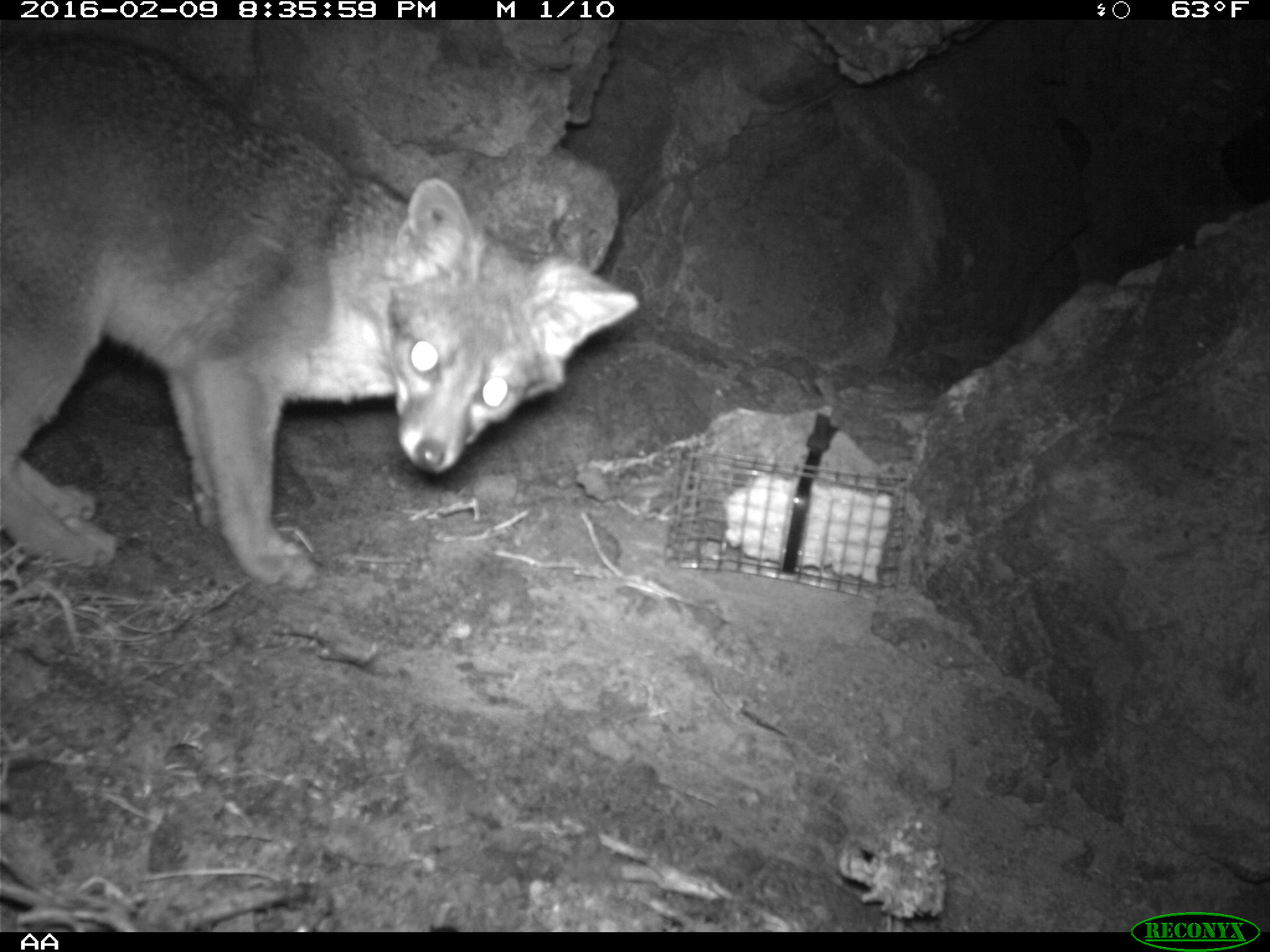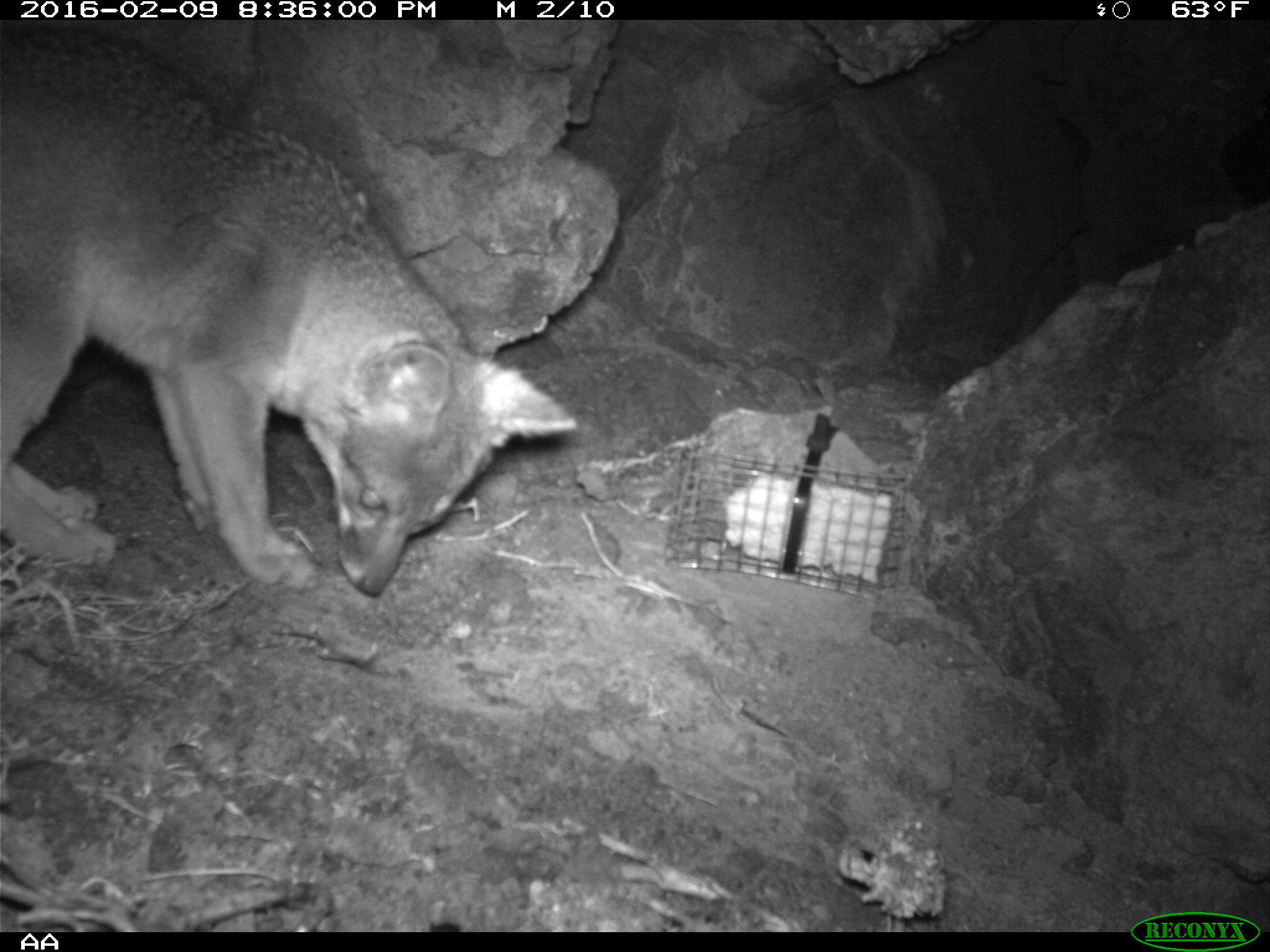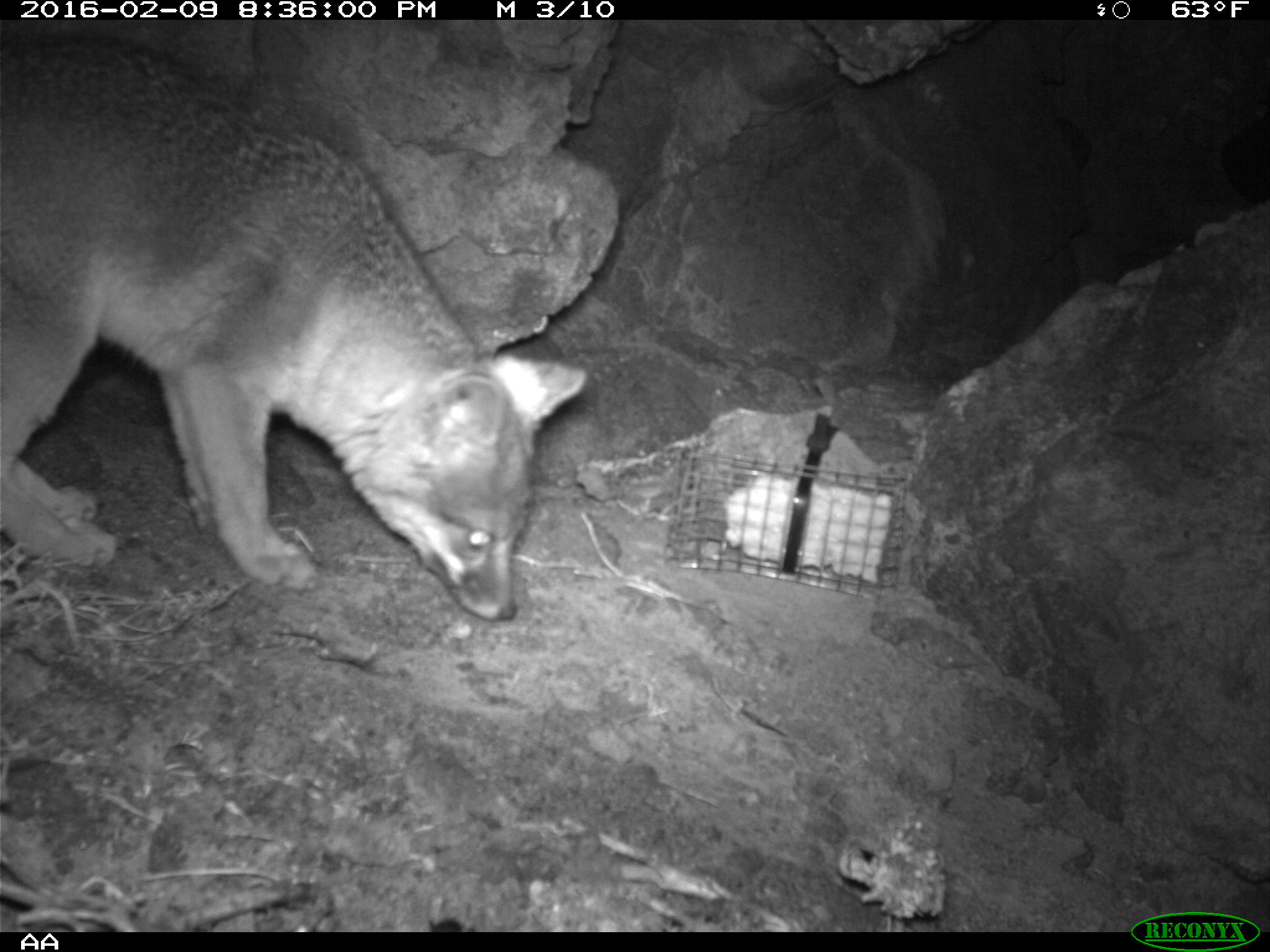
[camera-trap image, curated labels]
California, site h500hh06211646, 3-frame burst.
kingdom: Animalia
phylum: Chordata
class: Mammalia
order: Carnivora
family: Canidae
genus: Urocyon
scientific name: Urocyon littoralis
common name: island fox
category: fox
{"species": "fox (island fox) (Urocyon littoralis)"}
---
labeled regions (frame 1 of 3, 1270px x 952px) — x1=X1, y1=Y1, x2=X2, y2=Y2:
fox: x1=0, y1=20, x2=637, y2=592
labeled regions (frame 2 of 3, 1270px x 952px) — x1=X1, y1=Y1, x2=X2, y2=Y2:
fox: x1=0, y1=18, x2=581, y2=597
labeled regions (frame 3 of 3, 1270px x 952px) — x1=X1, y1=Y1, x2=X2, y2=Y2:
fox: x1=0, y1=32, x2=589, y2=624